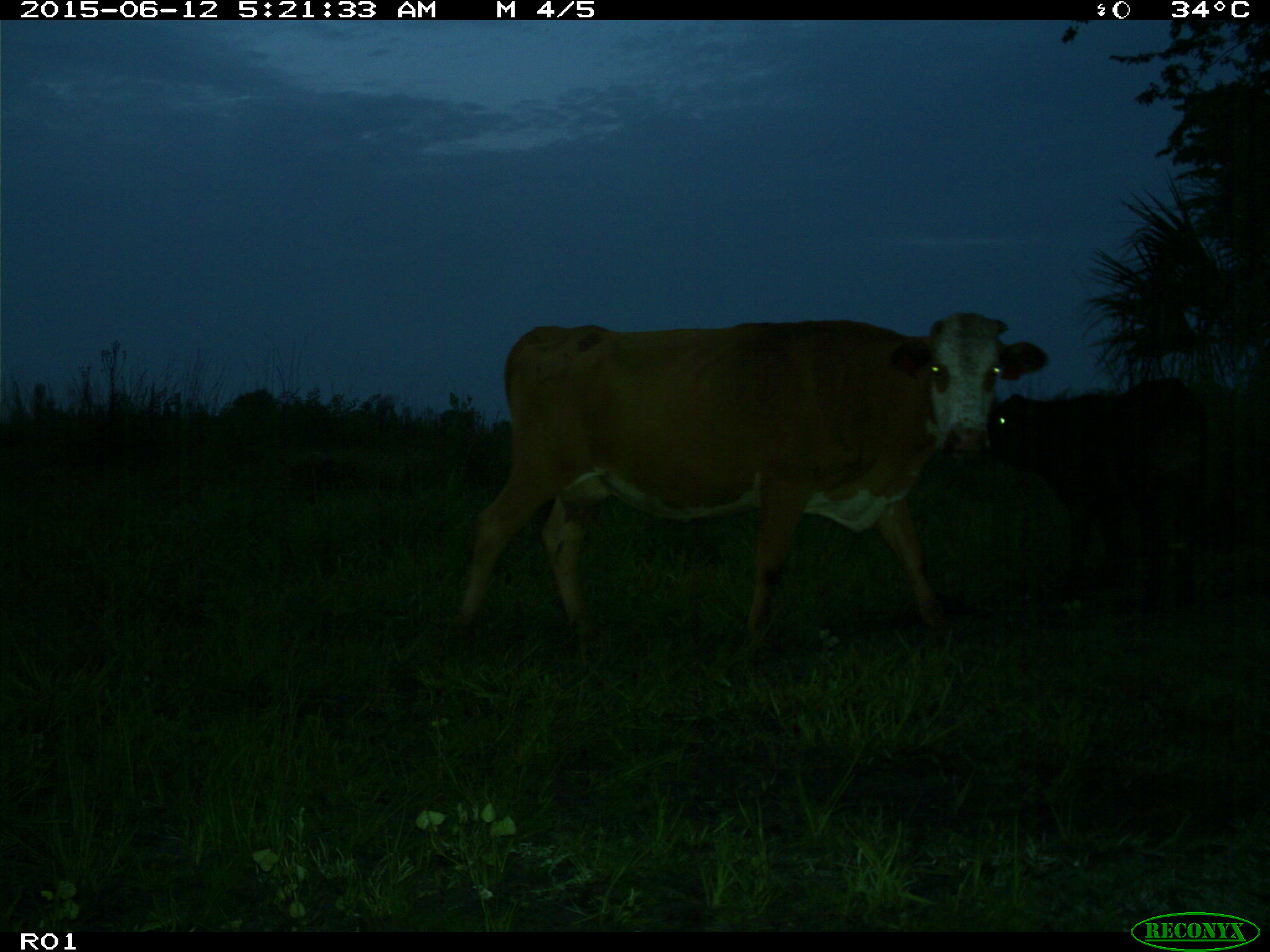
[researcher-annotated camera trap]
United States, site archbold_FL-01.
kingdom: Animalia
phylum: Chordata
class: Mammalia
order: Artiodactyla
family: Bovidae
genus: Bos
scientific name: Bos taurus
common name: domestic cow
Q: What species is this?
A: Bos taurus (domestic cow).